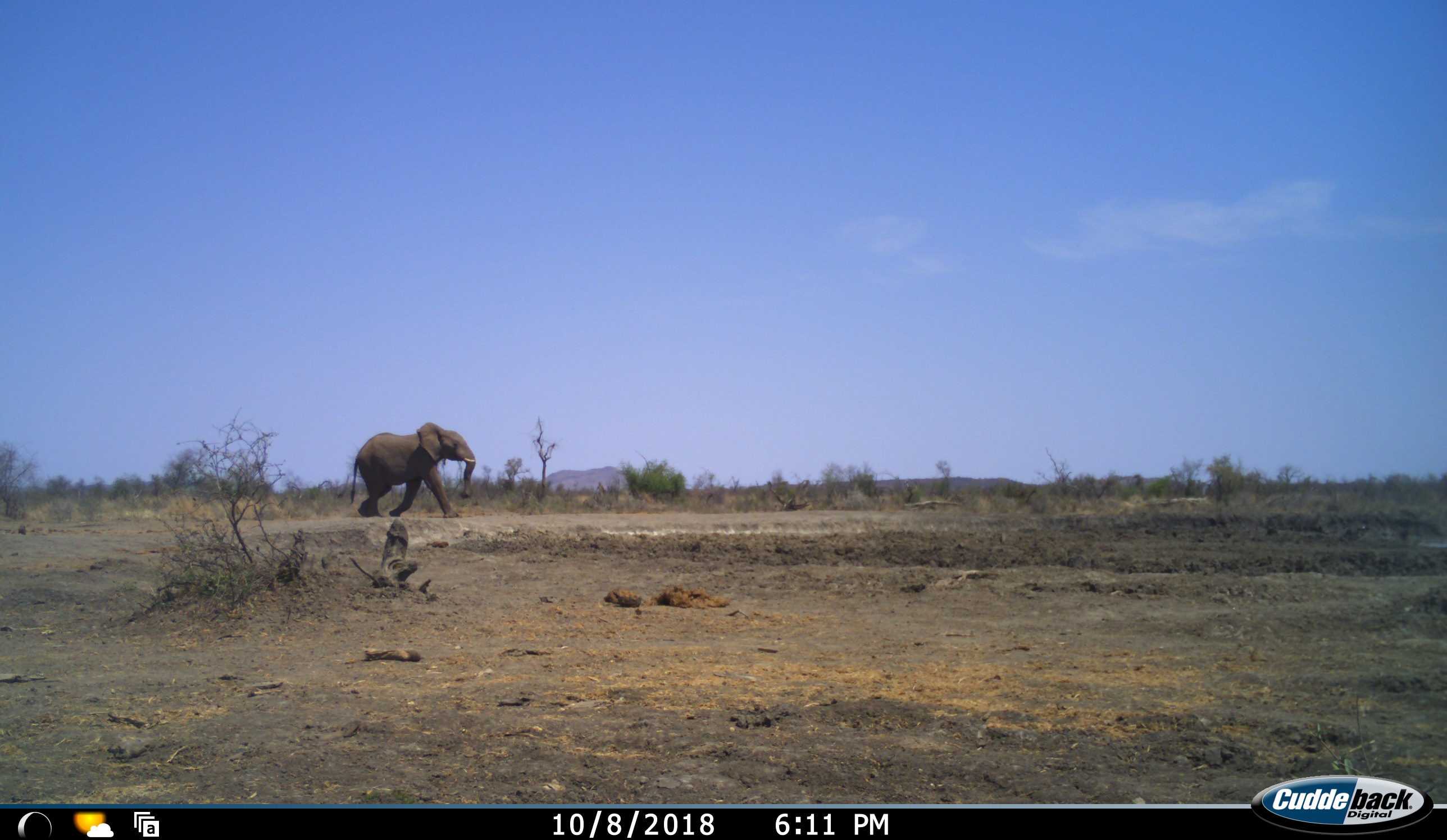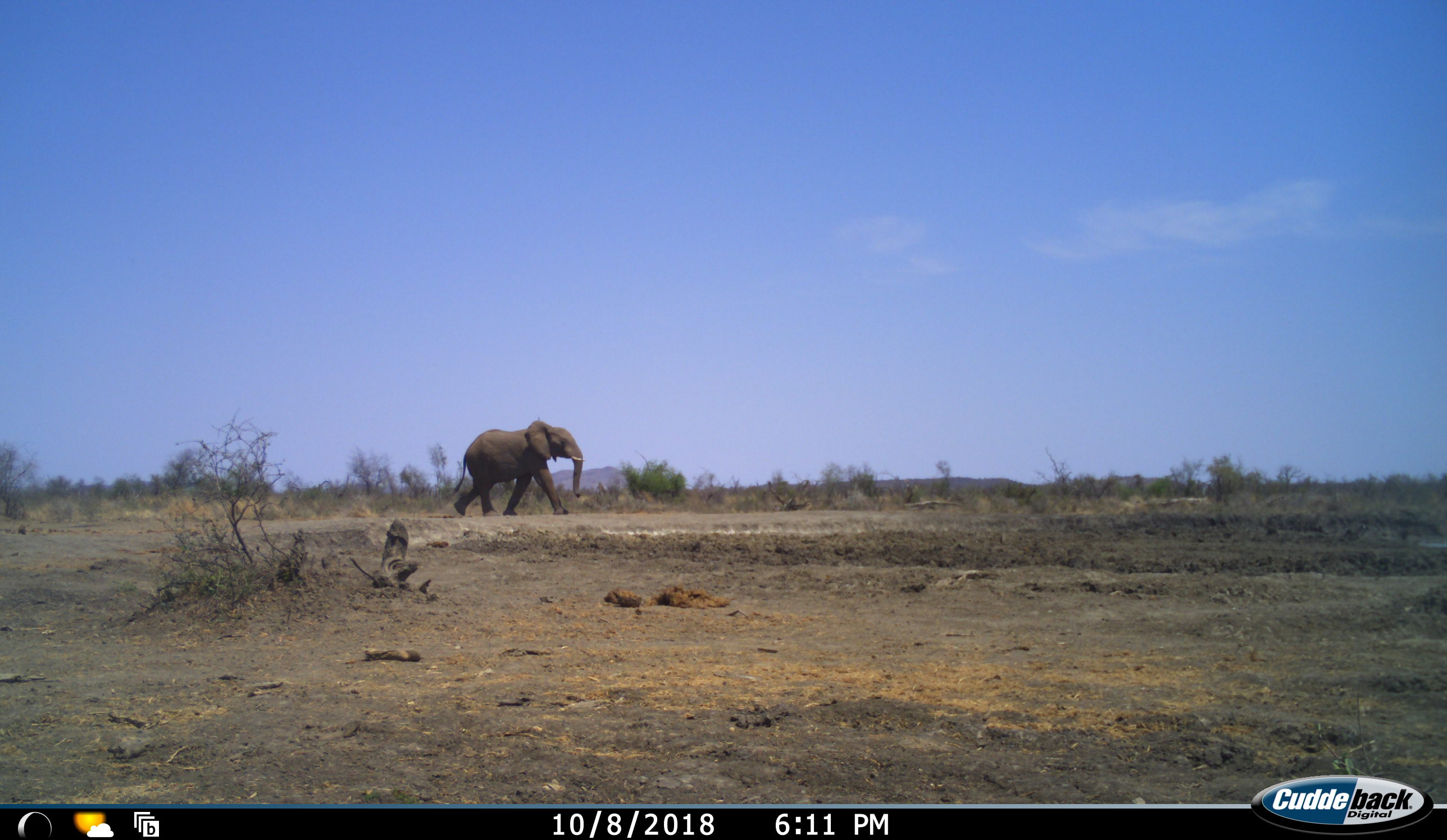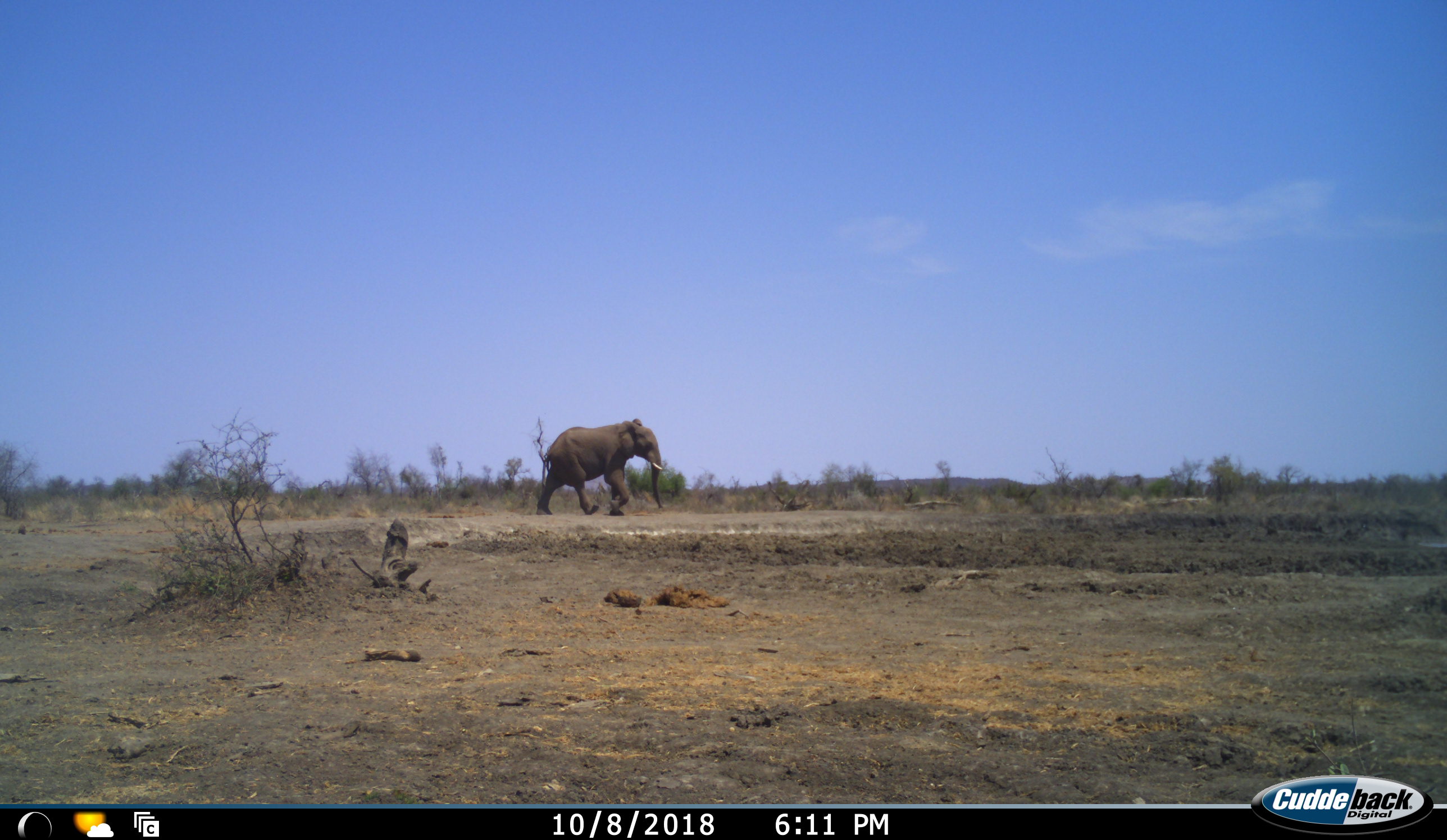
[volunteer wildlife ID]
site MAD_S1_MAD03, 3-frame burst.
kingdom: Animalia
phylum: Chordata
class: Mammalia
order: Proboscidea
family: Elephantidae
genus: Loxodonta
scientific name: Loxodonta africana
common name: african bush elephant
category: elephant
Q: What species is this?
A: Elephant (african bush elephant) (Loxodonta africana).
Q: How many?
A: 1.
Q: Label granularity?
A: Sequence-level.